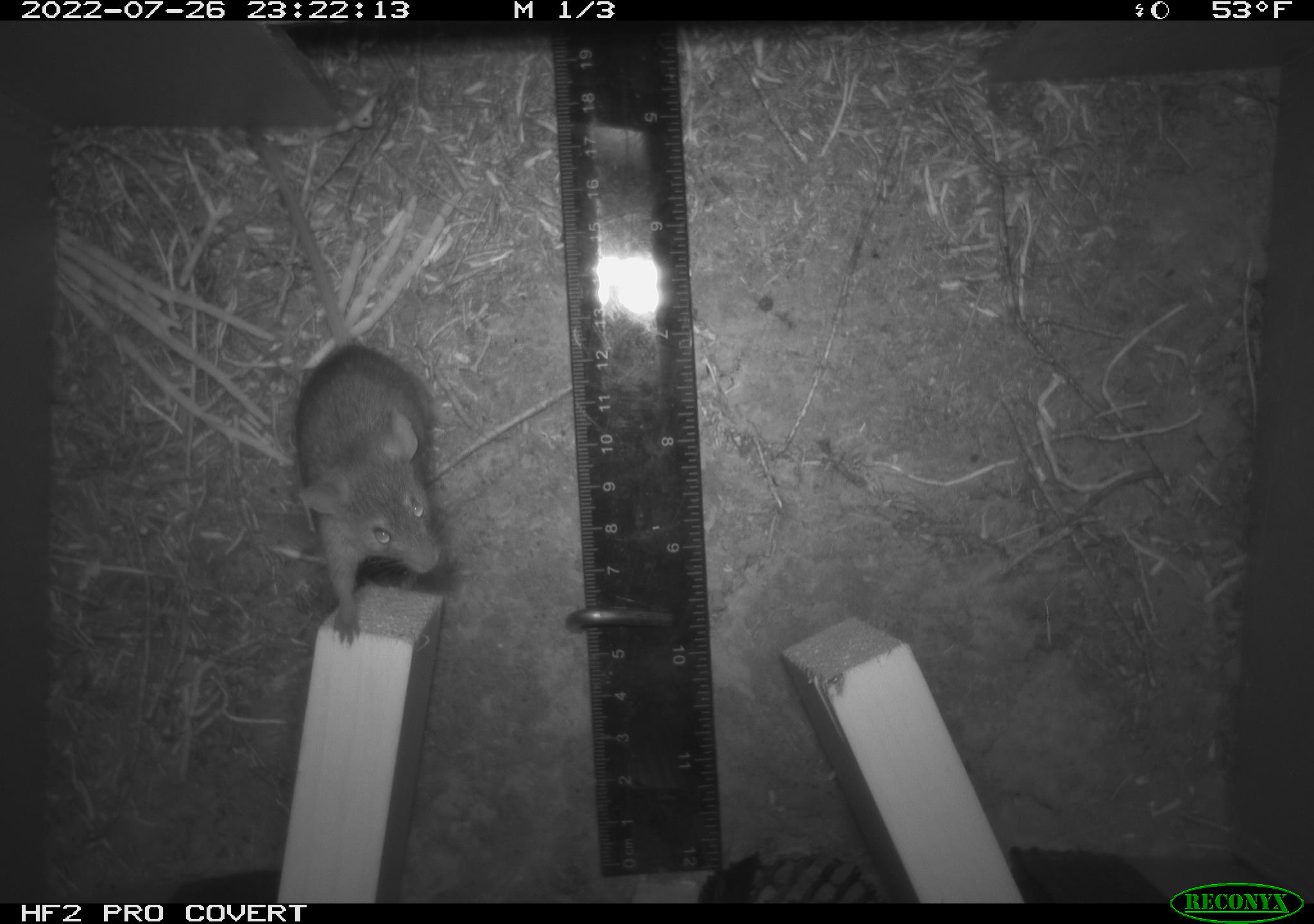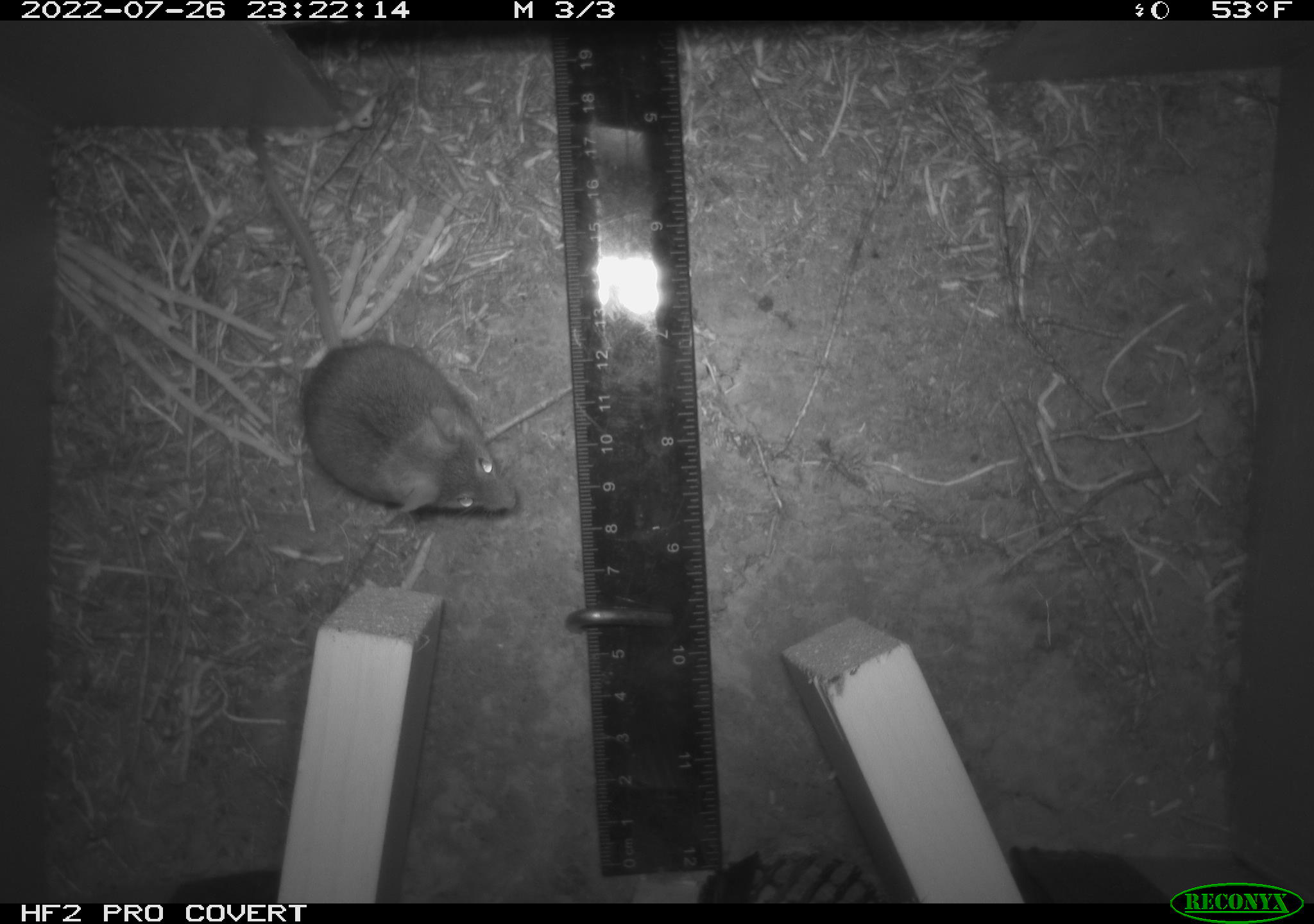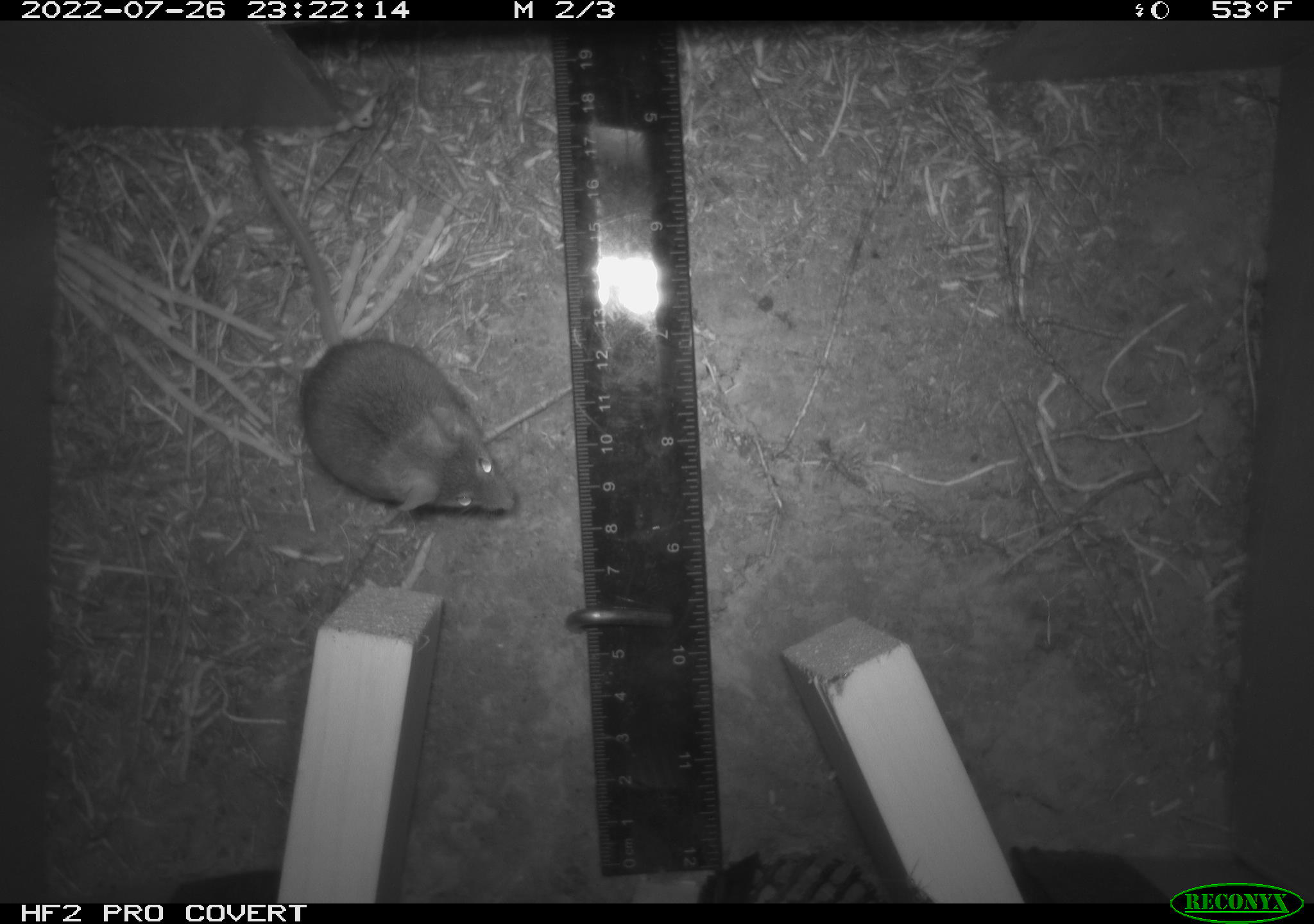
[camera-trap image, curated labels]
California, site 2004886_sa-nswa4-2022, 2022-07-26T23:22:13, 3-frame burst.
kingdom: Animalia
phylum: Chordata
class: Mammalia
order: Rodentia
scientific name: Rodentia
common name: rodent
Rodent (Rodentia).